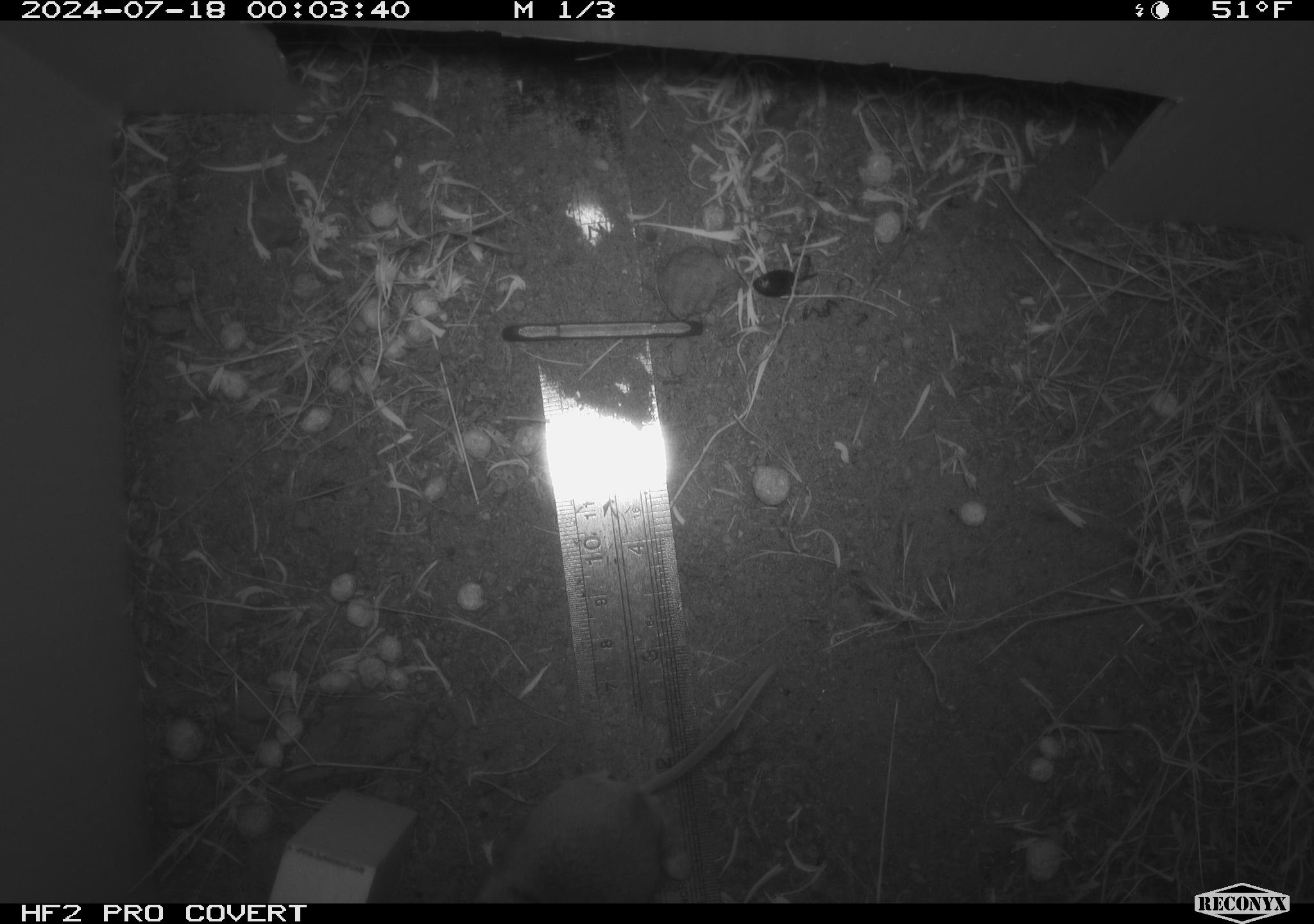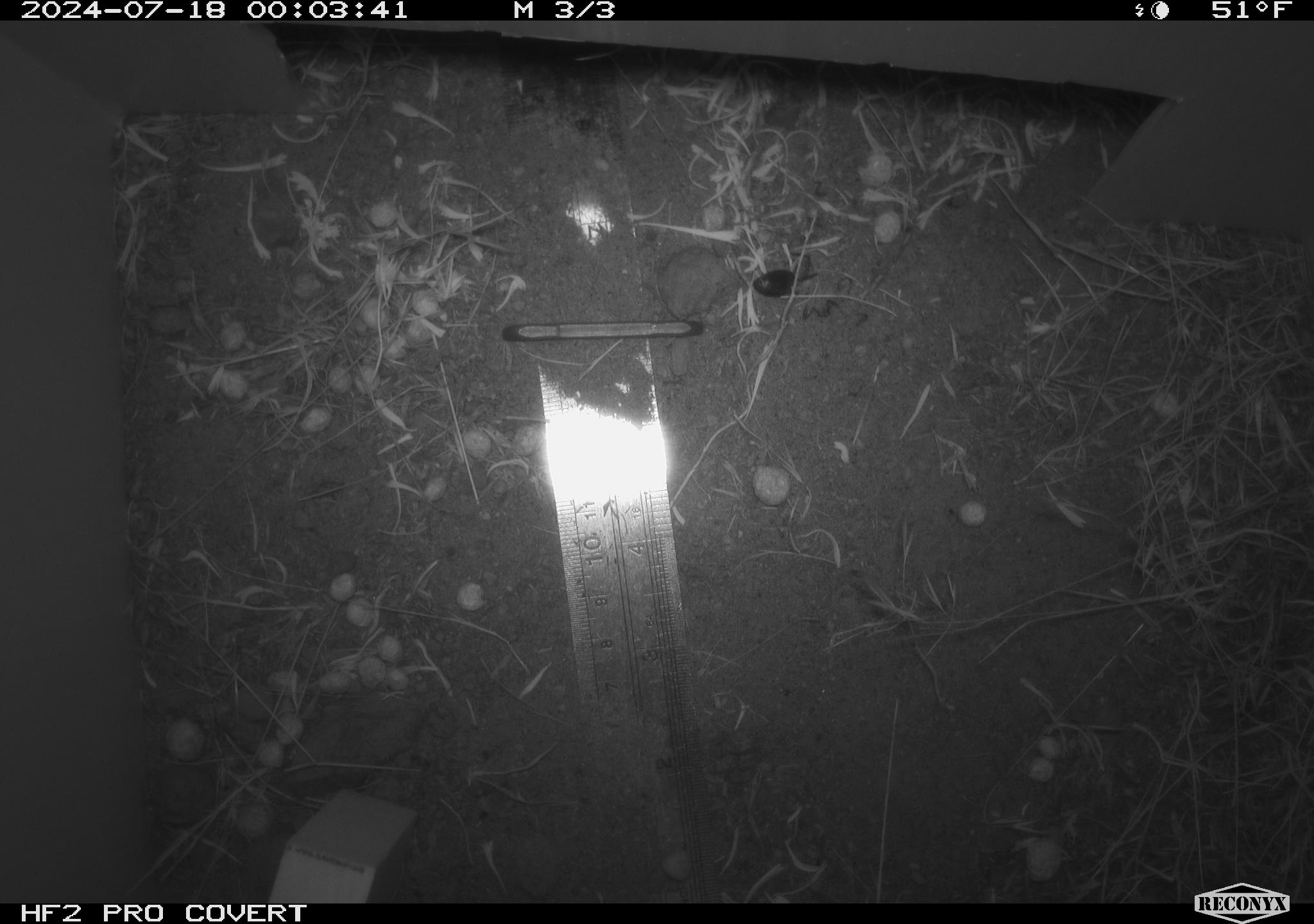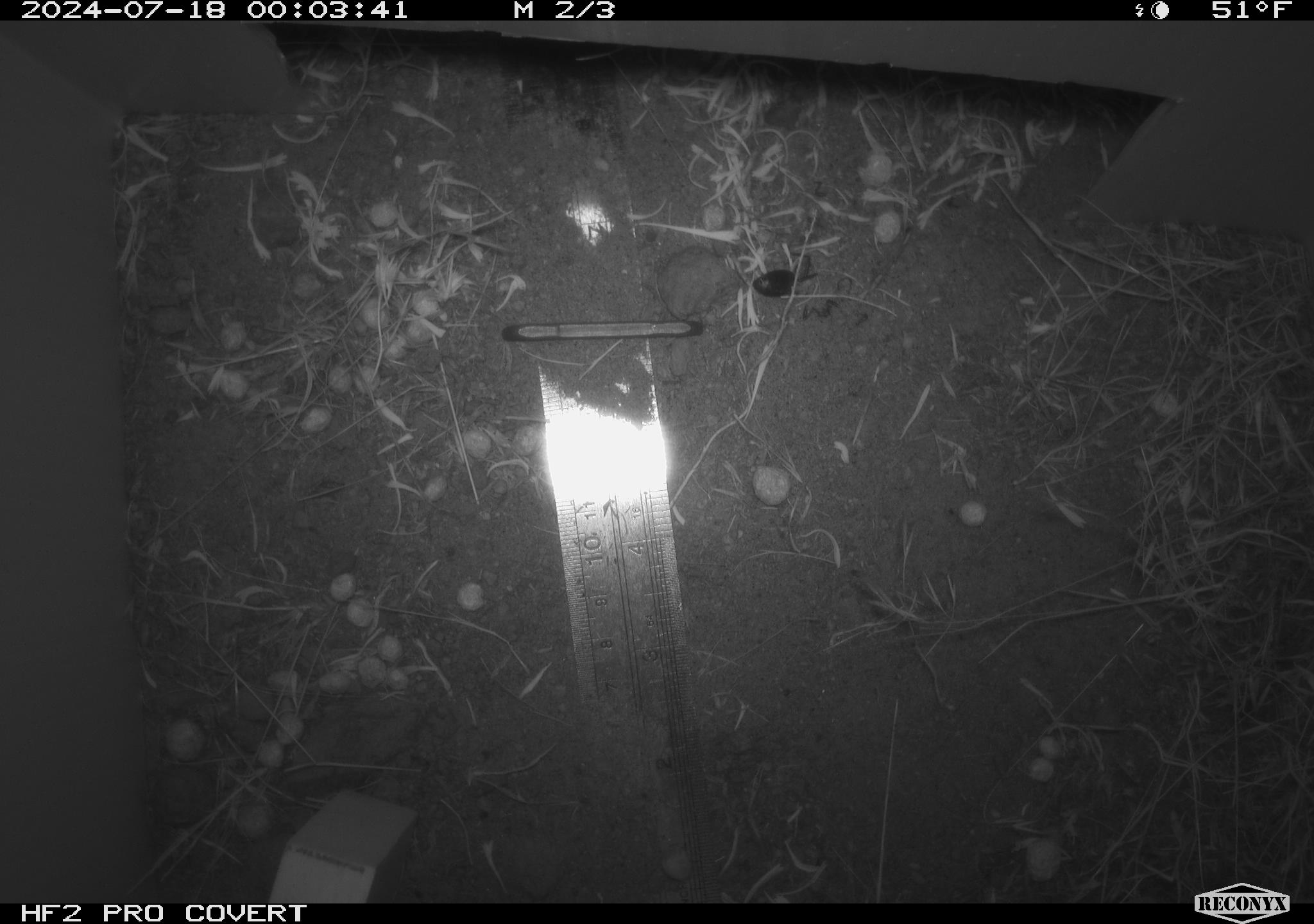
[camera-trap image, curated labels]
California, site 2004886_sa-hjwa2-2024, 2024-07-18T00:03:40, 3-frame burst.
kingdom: Animalia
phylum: Chordata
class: Mammalia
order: Rodentia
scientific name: Rodentia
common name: rodent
Rodent (Rodentia).